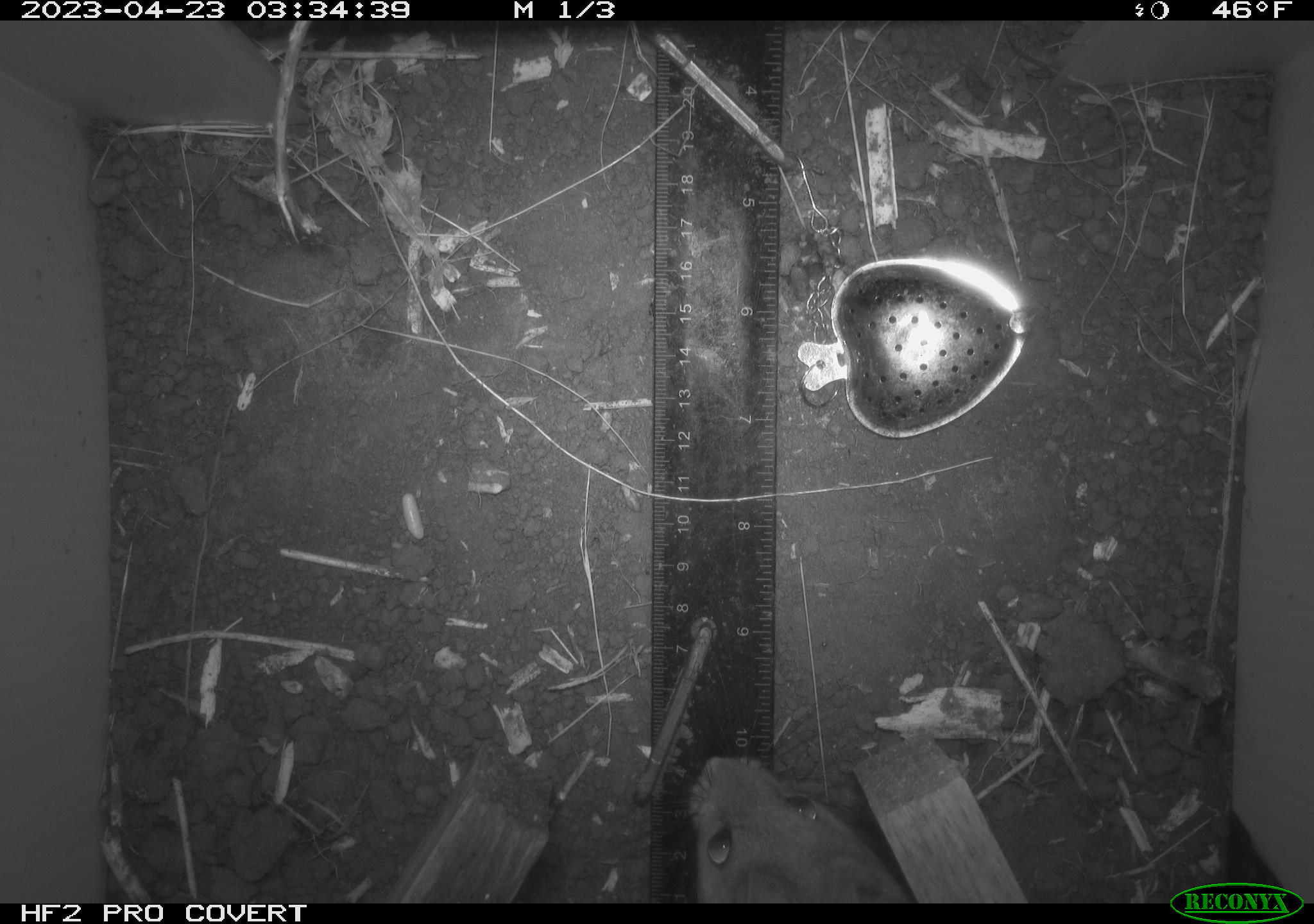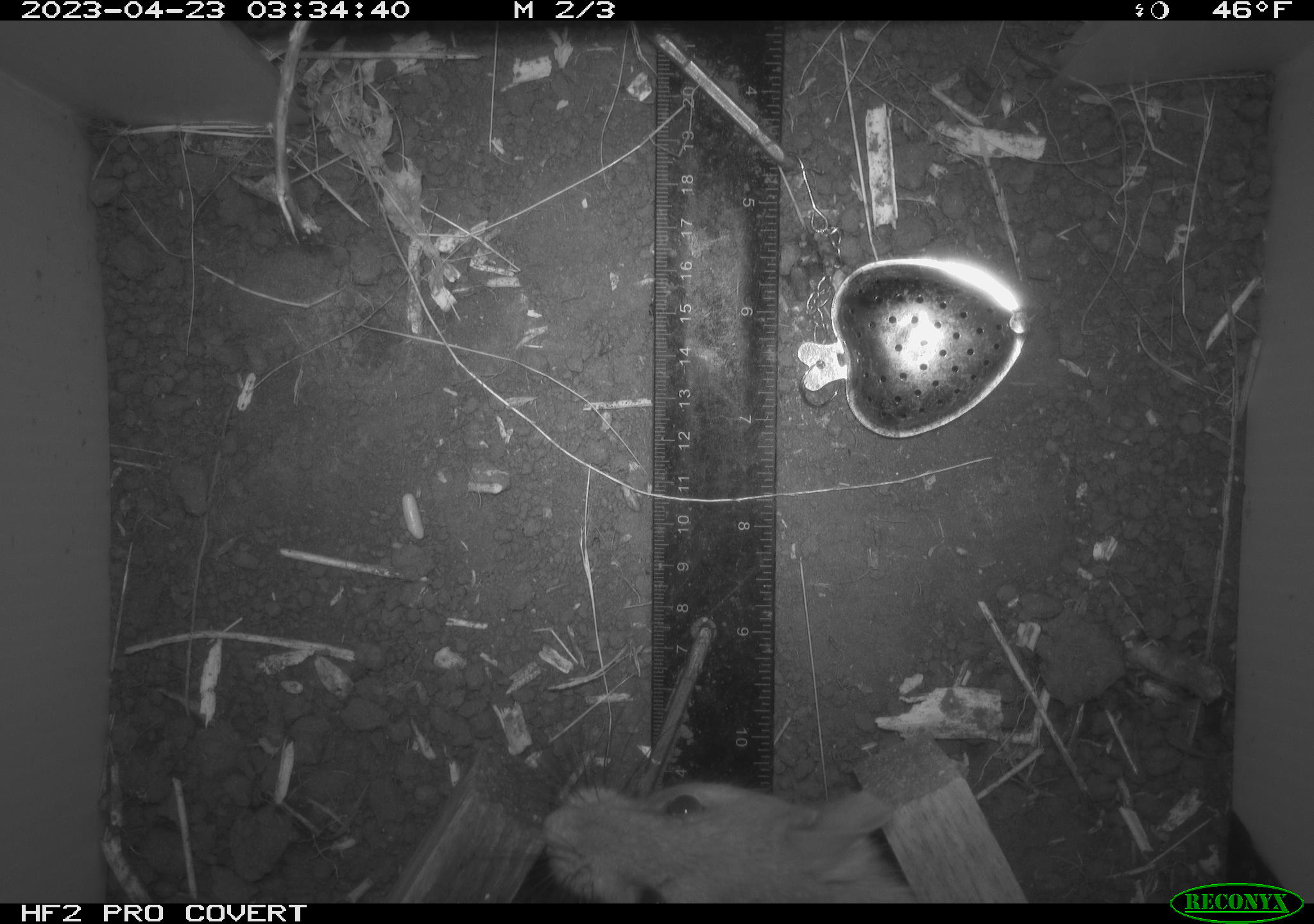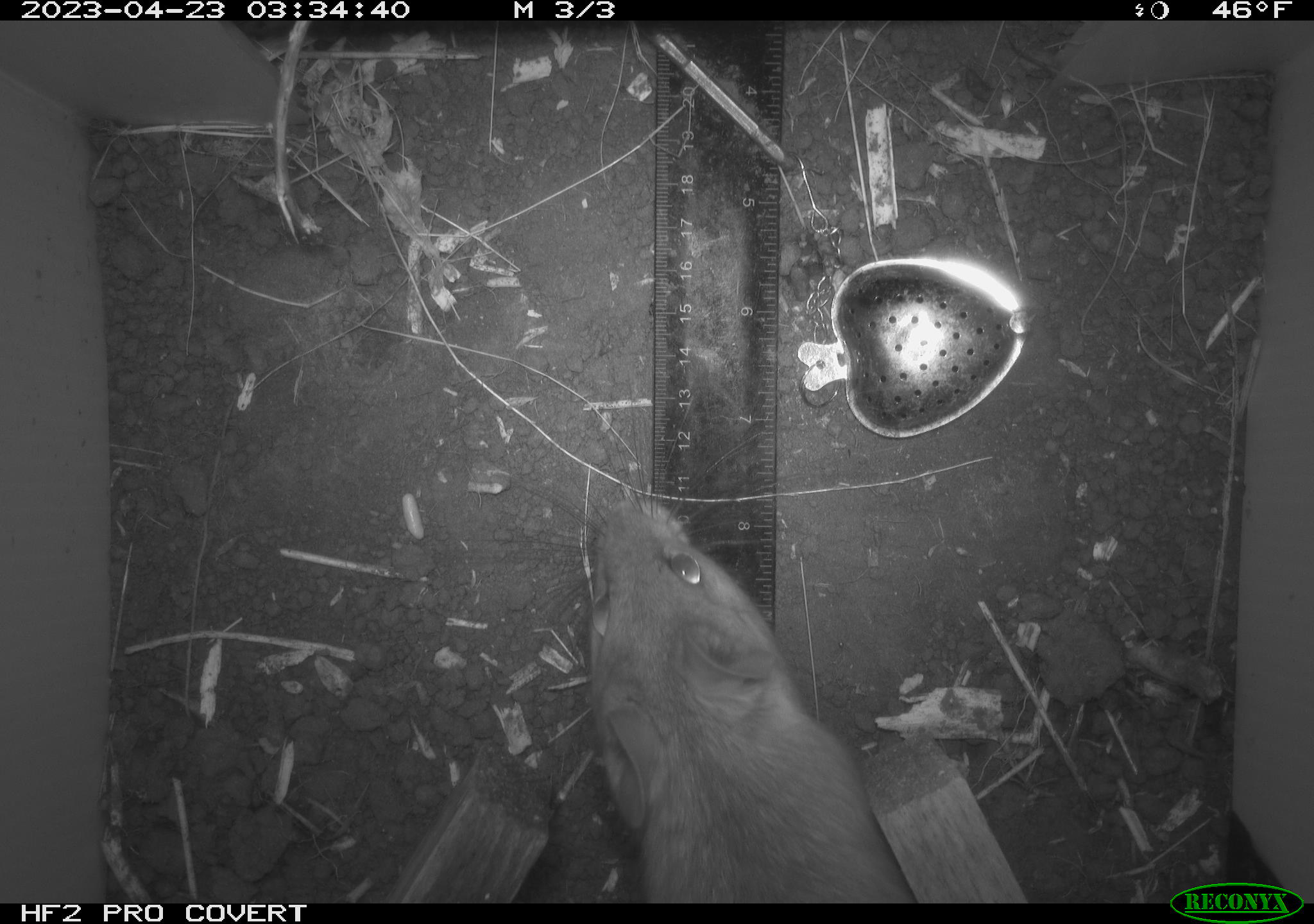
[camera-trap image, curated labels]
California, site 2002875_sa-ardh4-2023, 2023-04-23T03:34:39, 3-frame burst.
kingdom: Animalia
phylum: Chordata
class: Mammalia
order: Rodentia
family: Cricetidae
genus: Neotoma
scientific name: Neotoma fuscipes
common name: dusky-footed woodrat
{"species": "dusky-footed woodrat (Neotoma fuscipes)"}